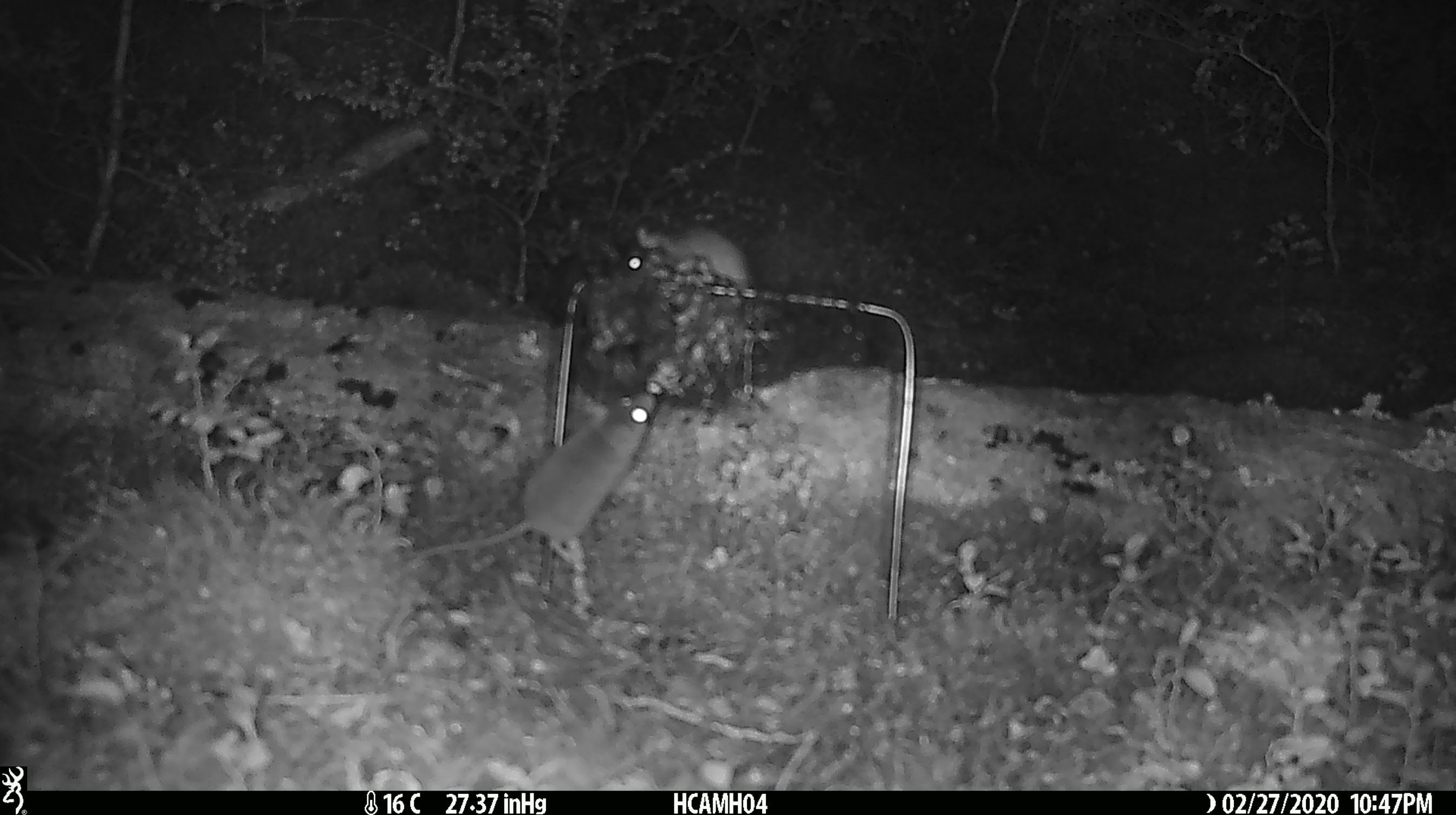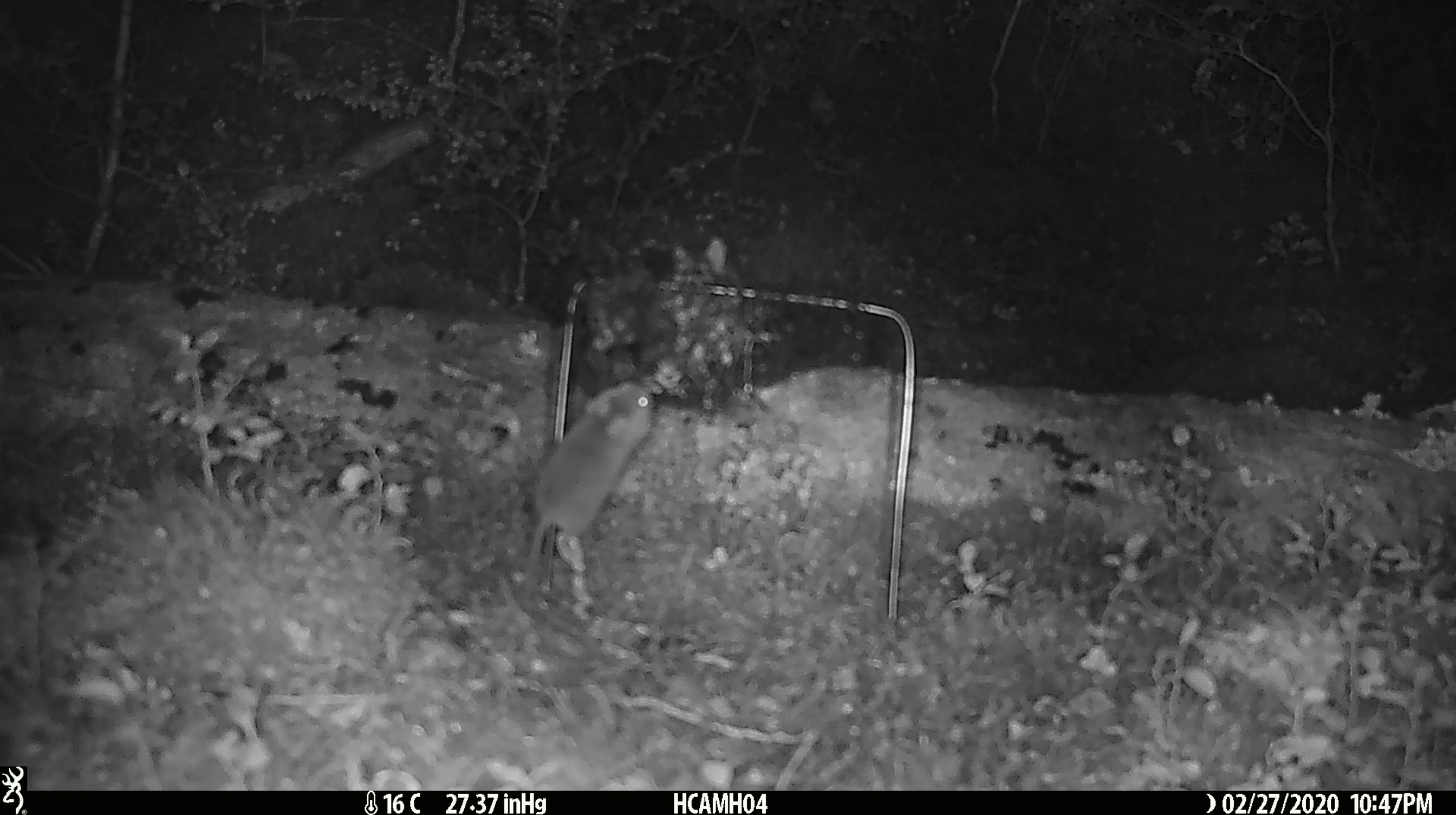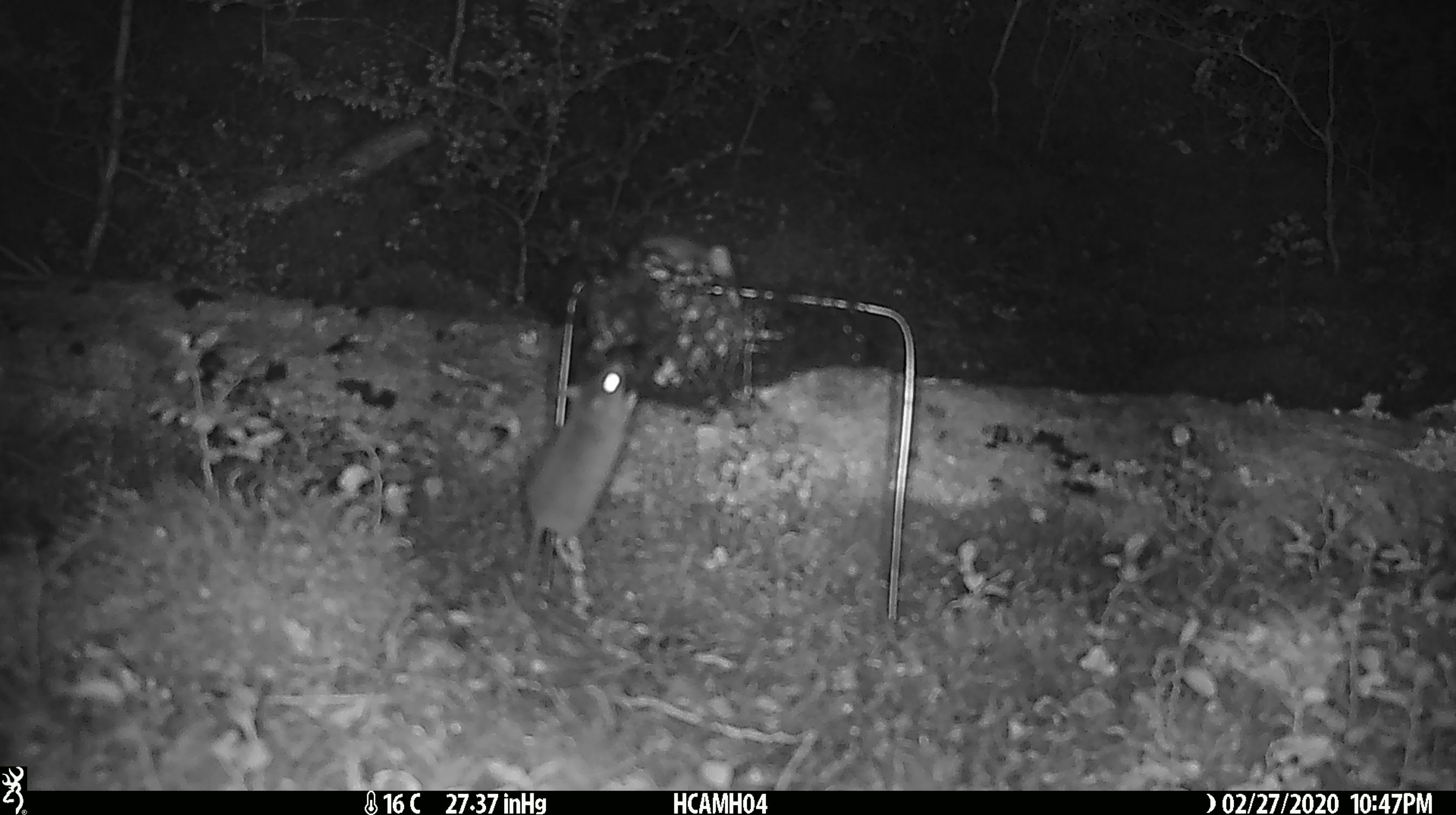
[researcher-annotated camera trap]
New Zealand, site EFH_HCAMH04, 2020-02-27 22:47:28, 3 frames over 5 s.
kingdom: Animalia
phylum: Chordata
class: Mammalia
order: Rodentia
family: Muridae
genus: Mus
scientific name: Mus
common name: mouse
Mouse (Mus).